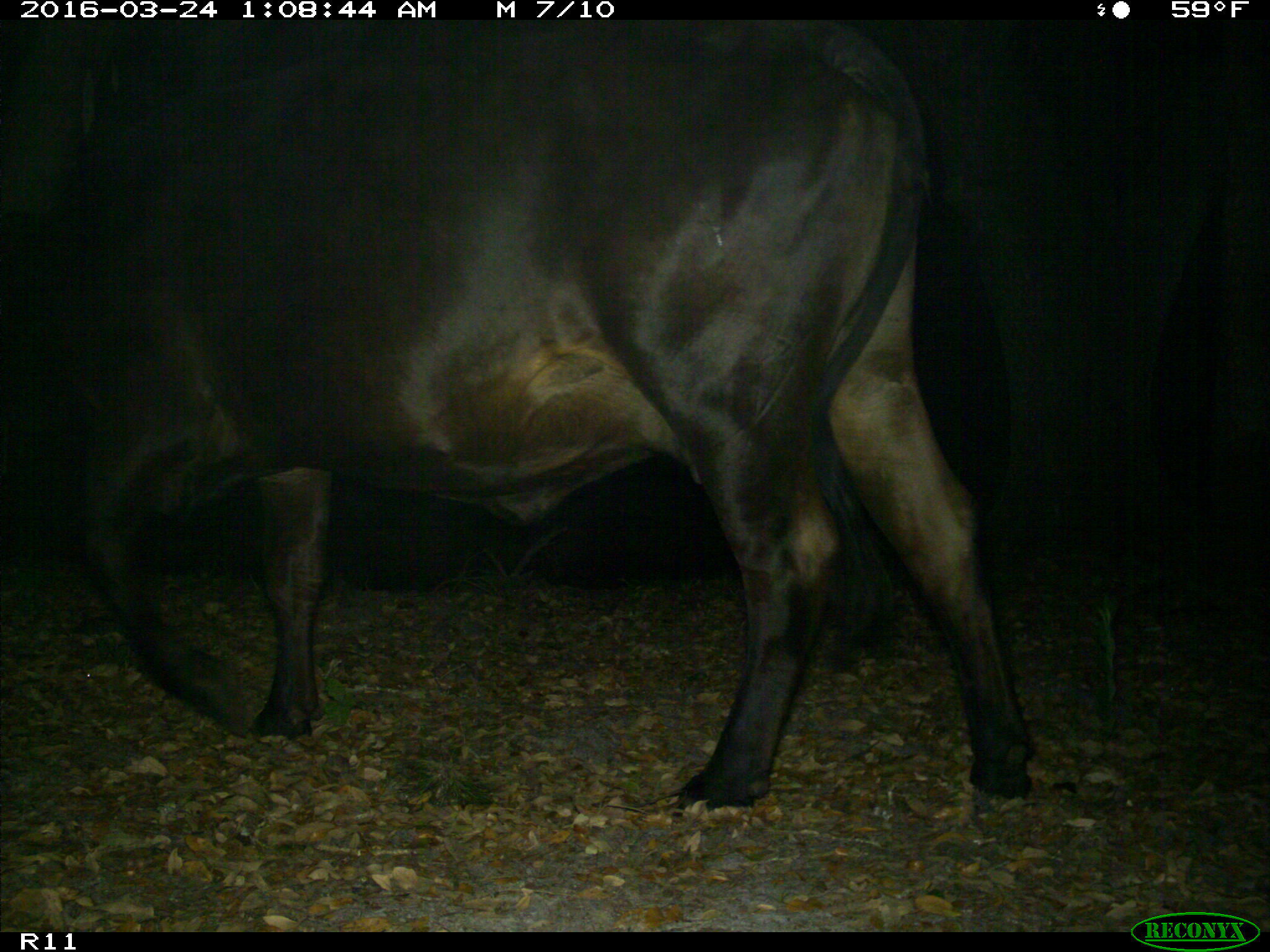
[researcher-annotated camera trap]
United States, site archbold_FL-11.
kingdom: Animalia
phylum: Chordata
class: Mammalia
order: Artiodactyla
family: Bovidae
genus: Bos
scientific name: Bos taurus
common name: domestic cow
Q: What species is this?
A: Bos taurus (domestic cow).